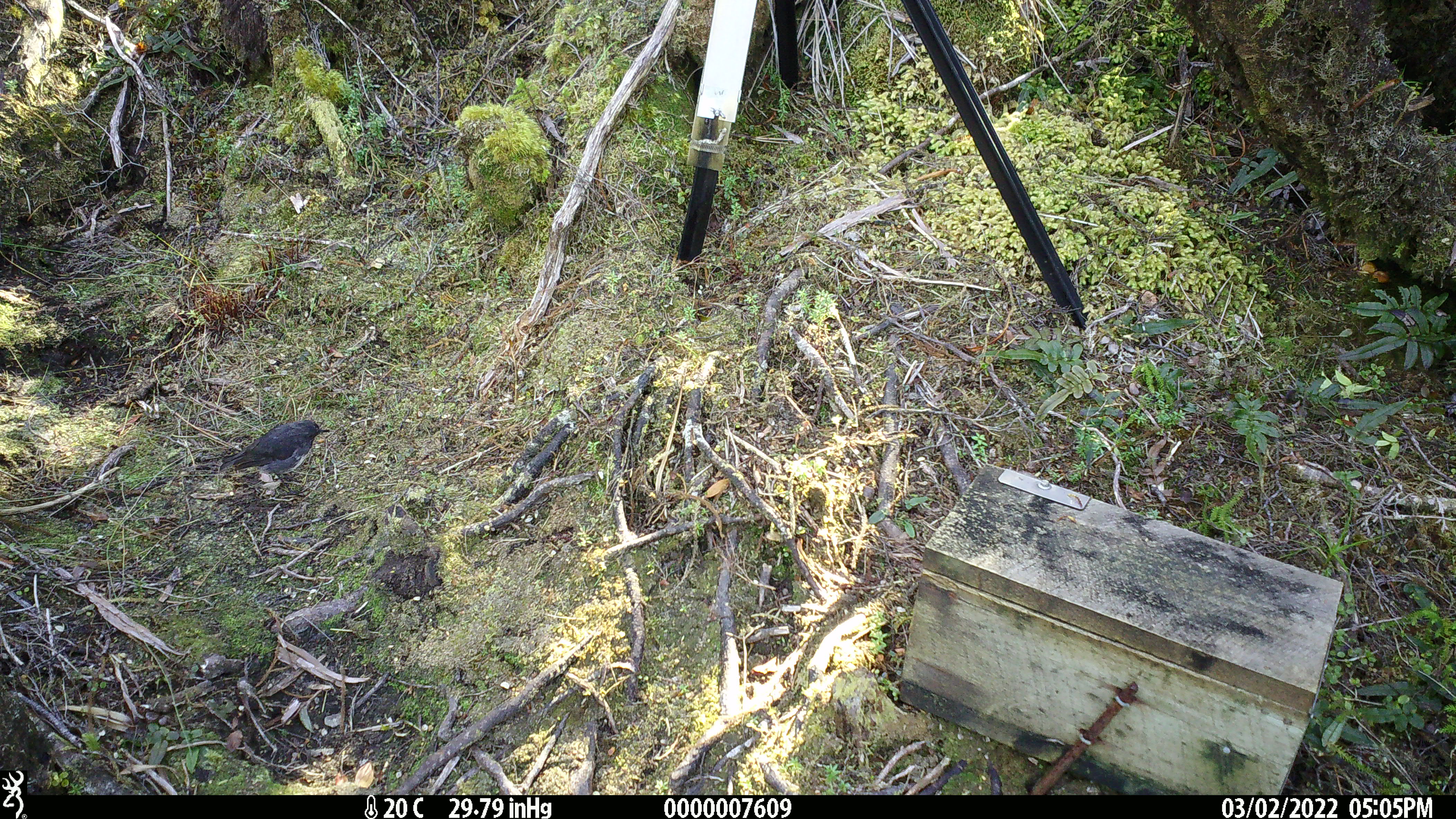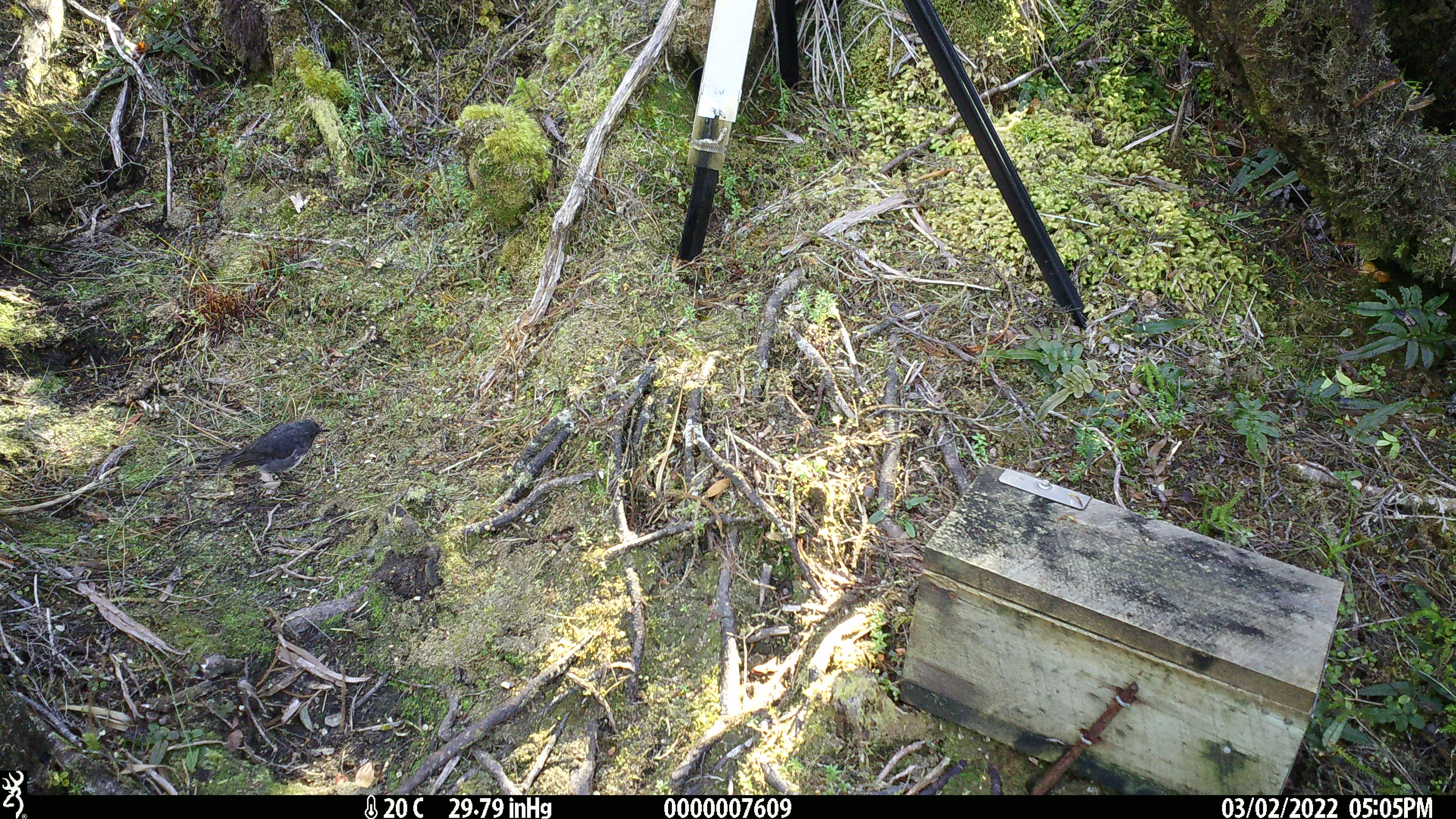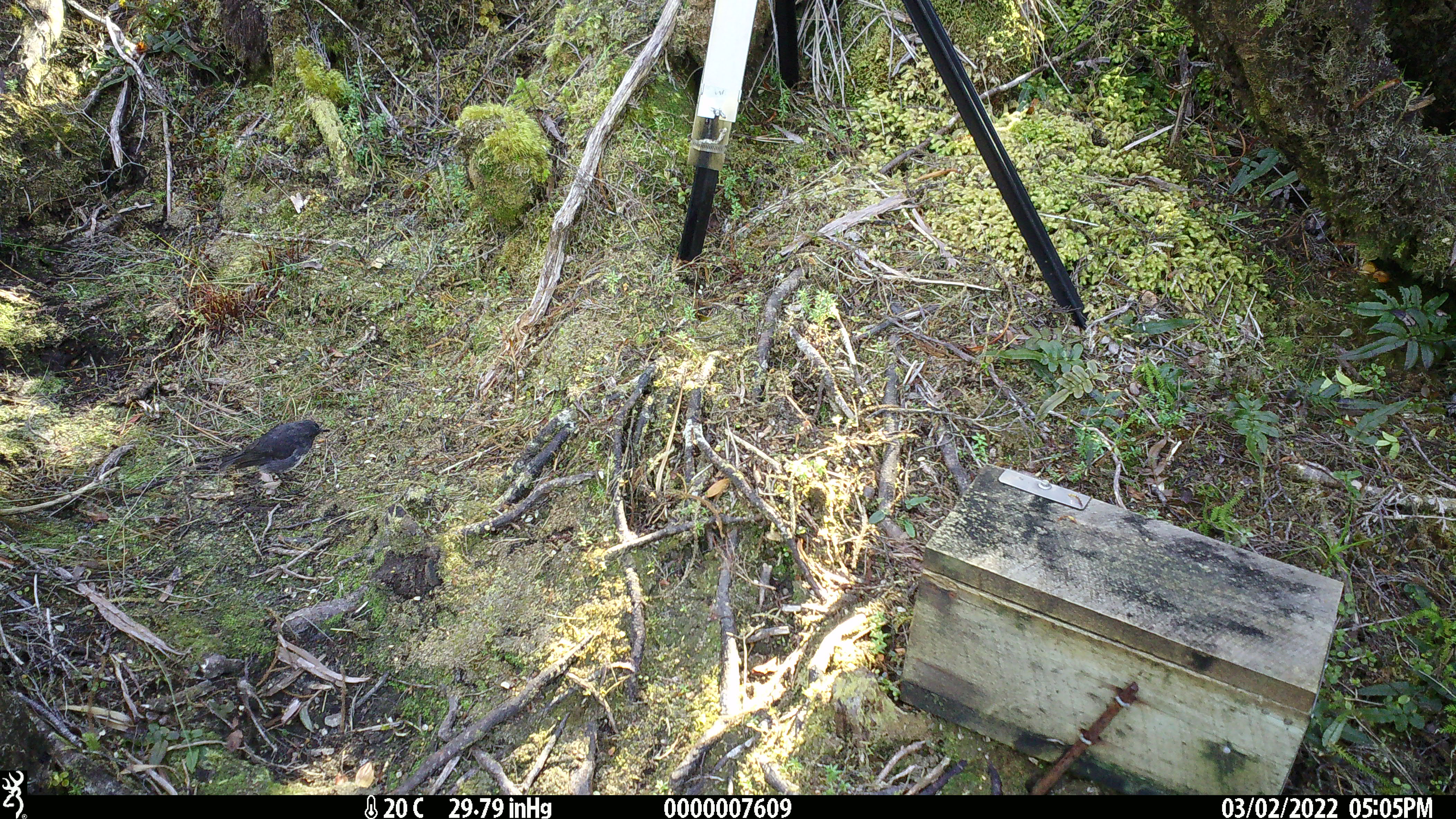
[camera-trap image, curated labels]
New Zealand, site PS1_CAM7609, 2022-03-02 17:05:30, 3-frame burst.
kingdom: Animalia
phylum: Chordata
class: Aves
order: Passeriformes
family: Petroicidae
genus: Petroica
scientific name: Petroica australis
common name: new zealand robin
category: robin